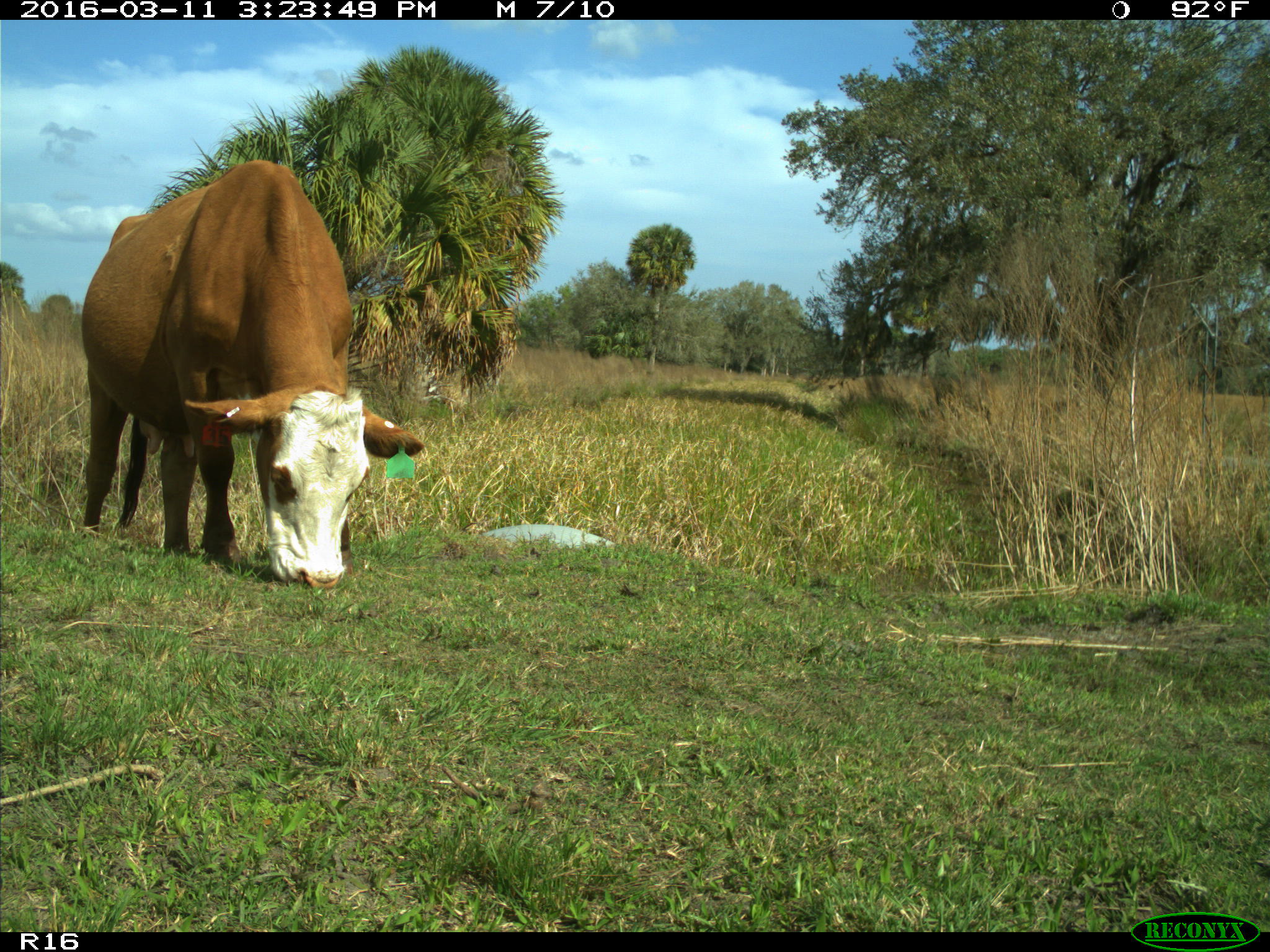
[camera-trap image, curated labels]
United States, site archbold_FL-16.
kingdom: Animalia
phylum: Chordata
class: Mammalia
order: Artiodactyla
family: Bovidae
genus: Bos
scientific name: Bos taurus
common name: domestic cow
Bos taurus (domestic cow).